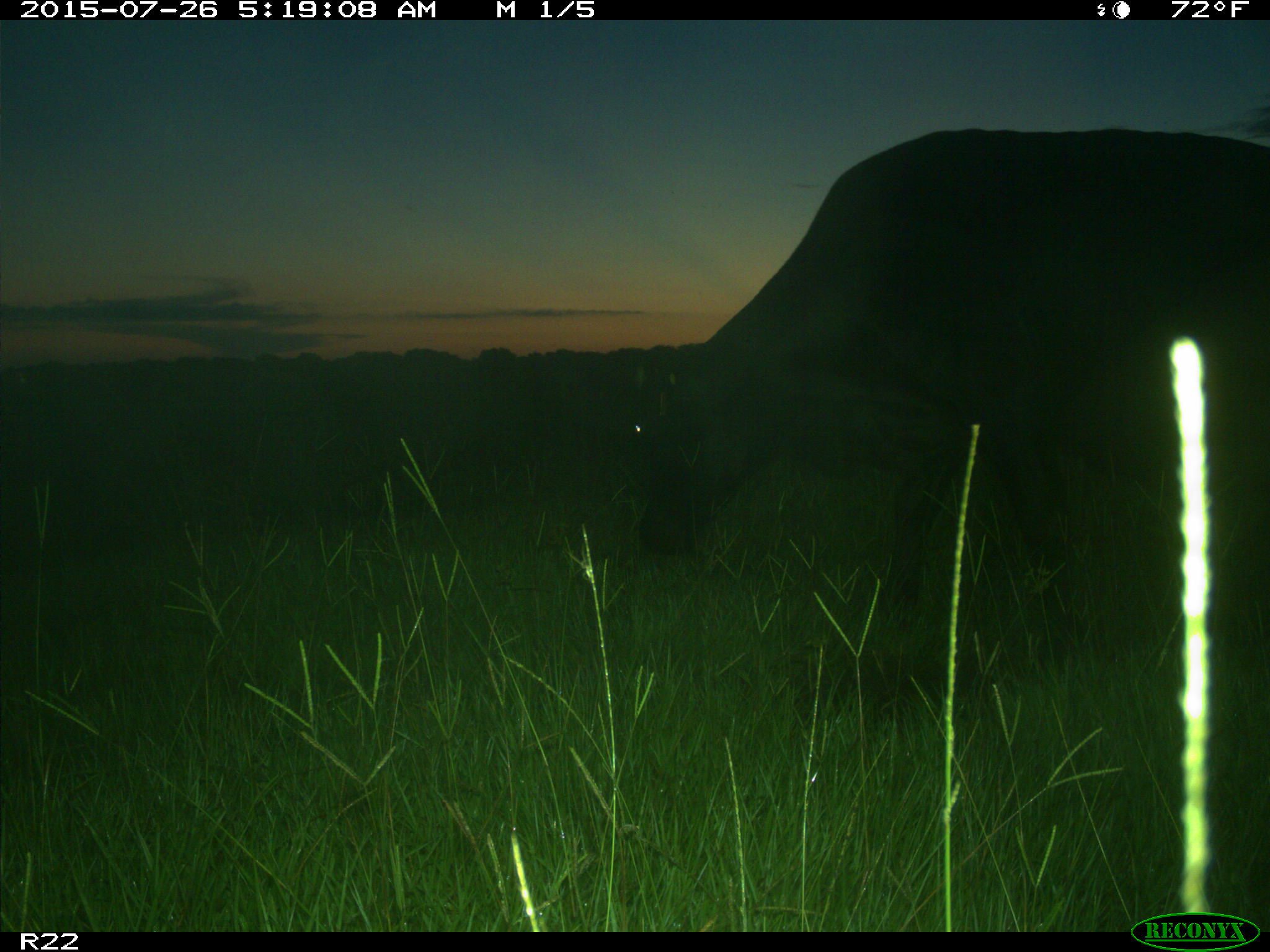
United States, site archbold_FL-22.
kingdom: Animalia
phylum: Chordata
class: Mammalia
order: Artiodactyla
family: Bovidae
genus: Bos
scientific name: Bos taurus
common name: domestic cow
Bos taurus (domestic cow).